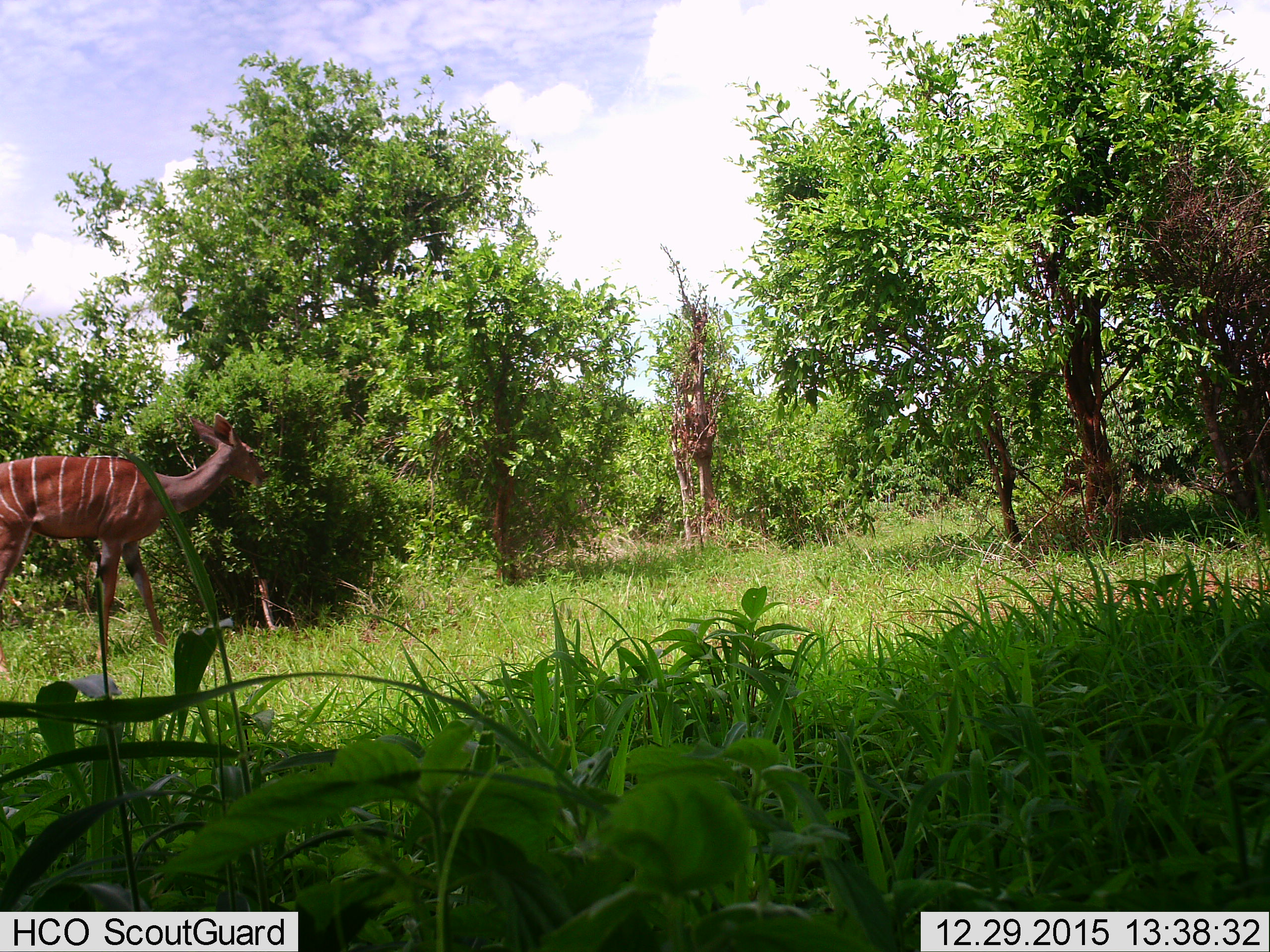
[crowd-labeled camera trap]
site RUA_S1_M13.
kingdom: Animalia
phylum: Chordata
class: Mammalia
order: Artiodactyla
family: Bovidae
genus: Tragelaphus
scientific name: Tragelaphus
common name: kudu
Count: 1.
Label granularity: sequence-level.